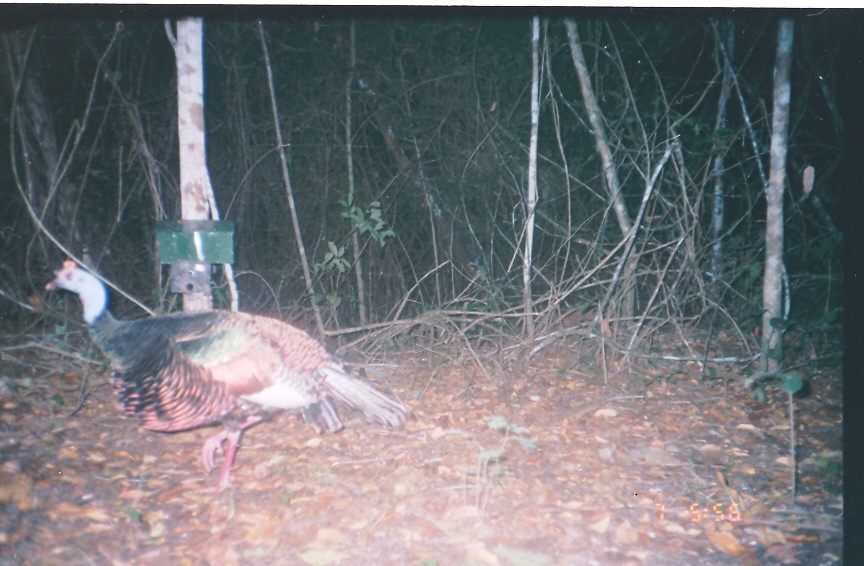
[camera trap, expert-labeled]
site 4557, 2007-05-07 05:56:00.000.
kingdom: Animalia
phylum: Chordata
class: Aves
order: Galliformes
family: Phasianidae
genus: Meleagris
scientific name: Meleagris ocellata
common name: ocellated turkey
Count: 1.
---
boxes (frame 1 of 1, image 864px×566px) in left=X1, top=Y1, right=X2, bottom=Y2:
meleagris ocellata: left=42, top=259, right=410, bottom=496